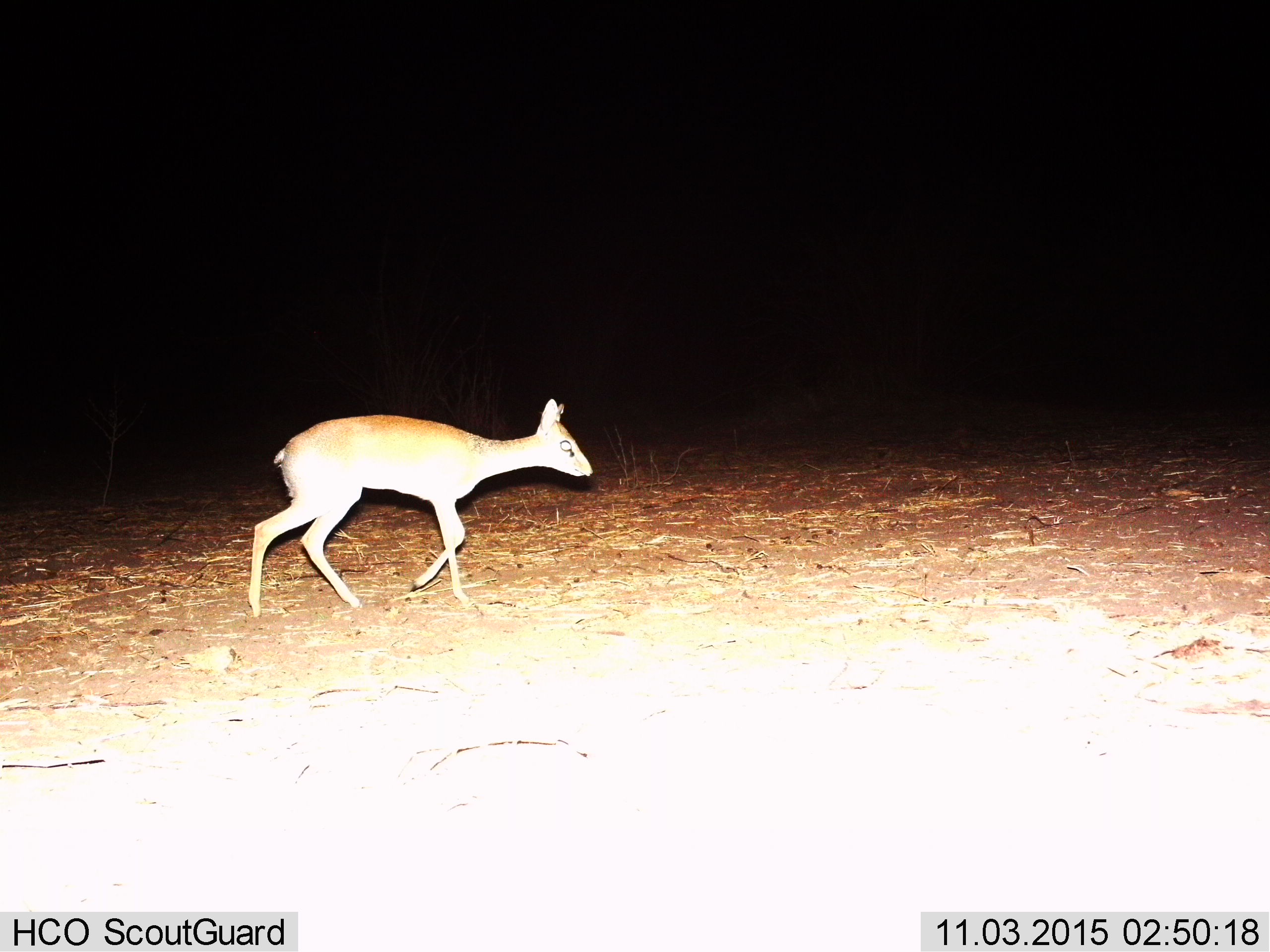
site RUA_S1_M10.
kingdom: Animalia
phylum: Chordata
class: Mammalia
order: Artiodactyla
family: Bovidae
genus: Madoqua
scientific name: Madoqua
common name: dik-dik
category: dikdik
Dikdik (dik-dik) (Madoqua), count 1. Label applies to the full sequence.